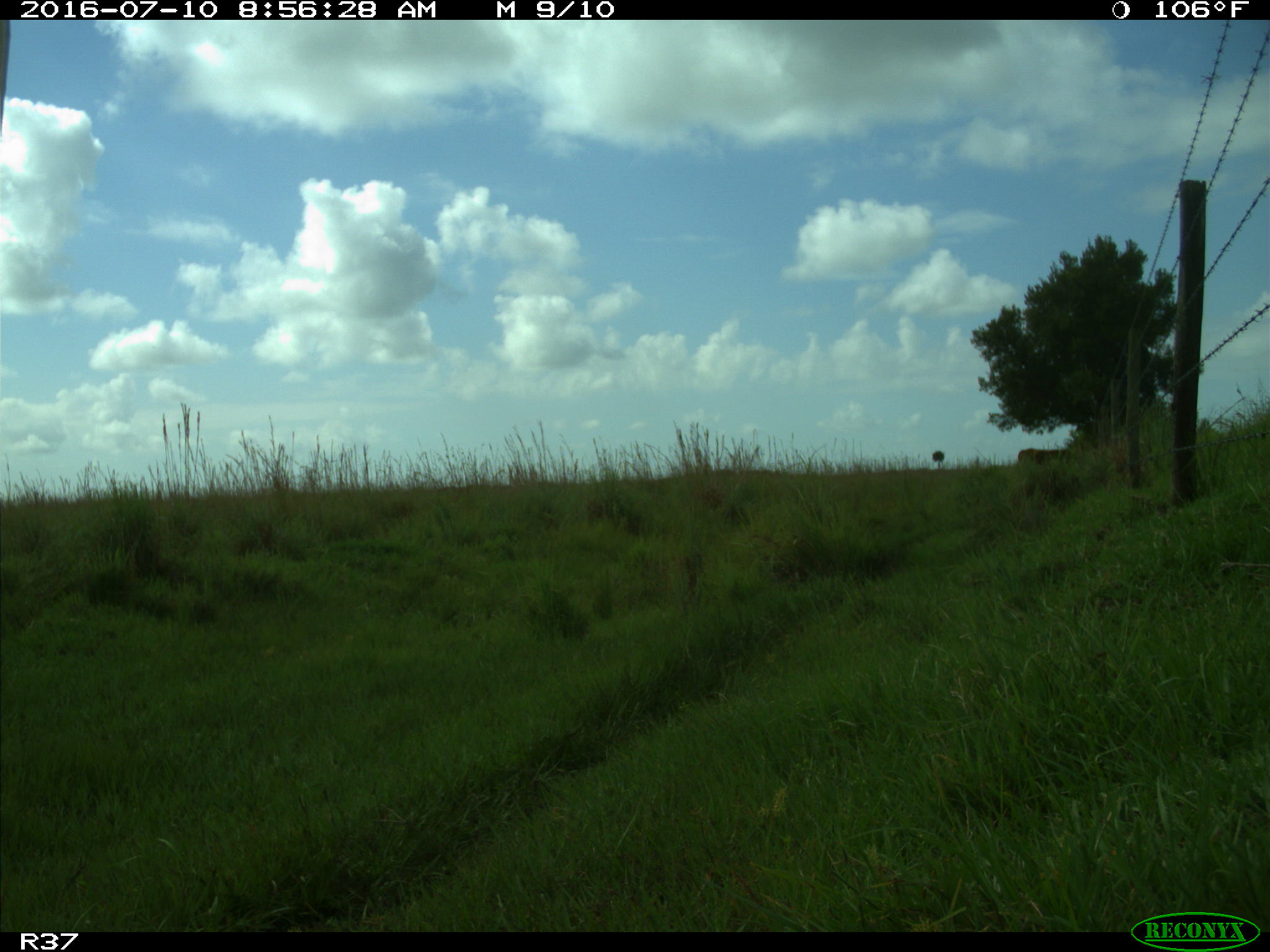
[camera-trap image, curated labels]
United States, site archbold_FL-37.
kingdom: Animalia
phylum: Chordata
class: Mammalia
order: Artiodactyla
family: Bovidae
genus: Bos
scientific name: Bos taurus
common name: domestic cow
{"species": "Bos taurus (domestic cow)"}